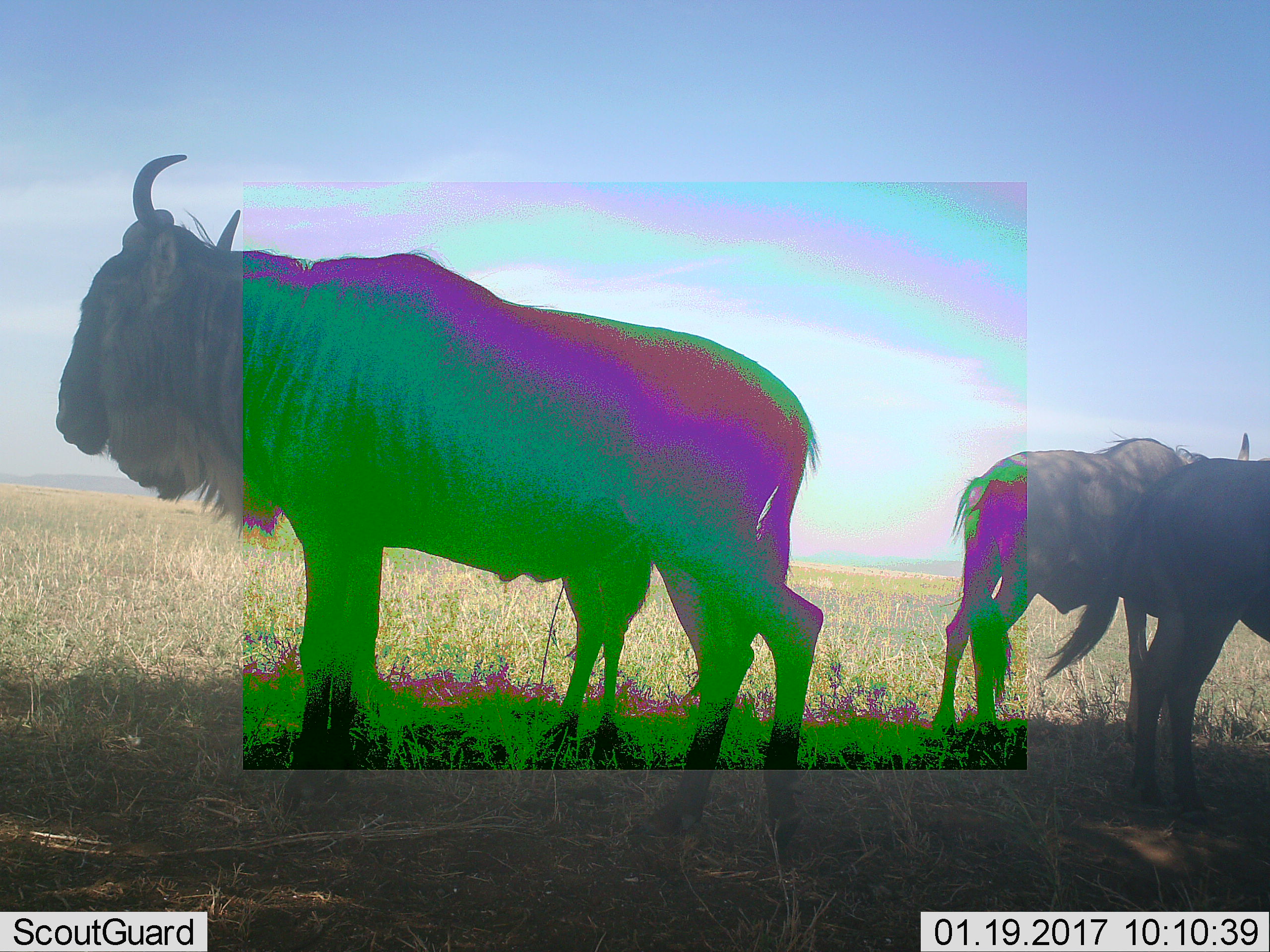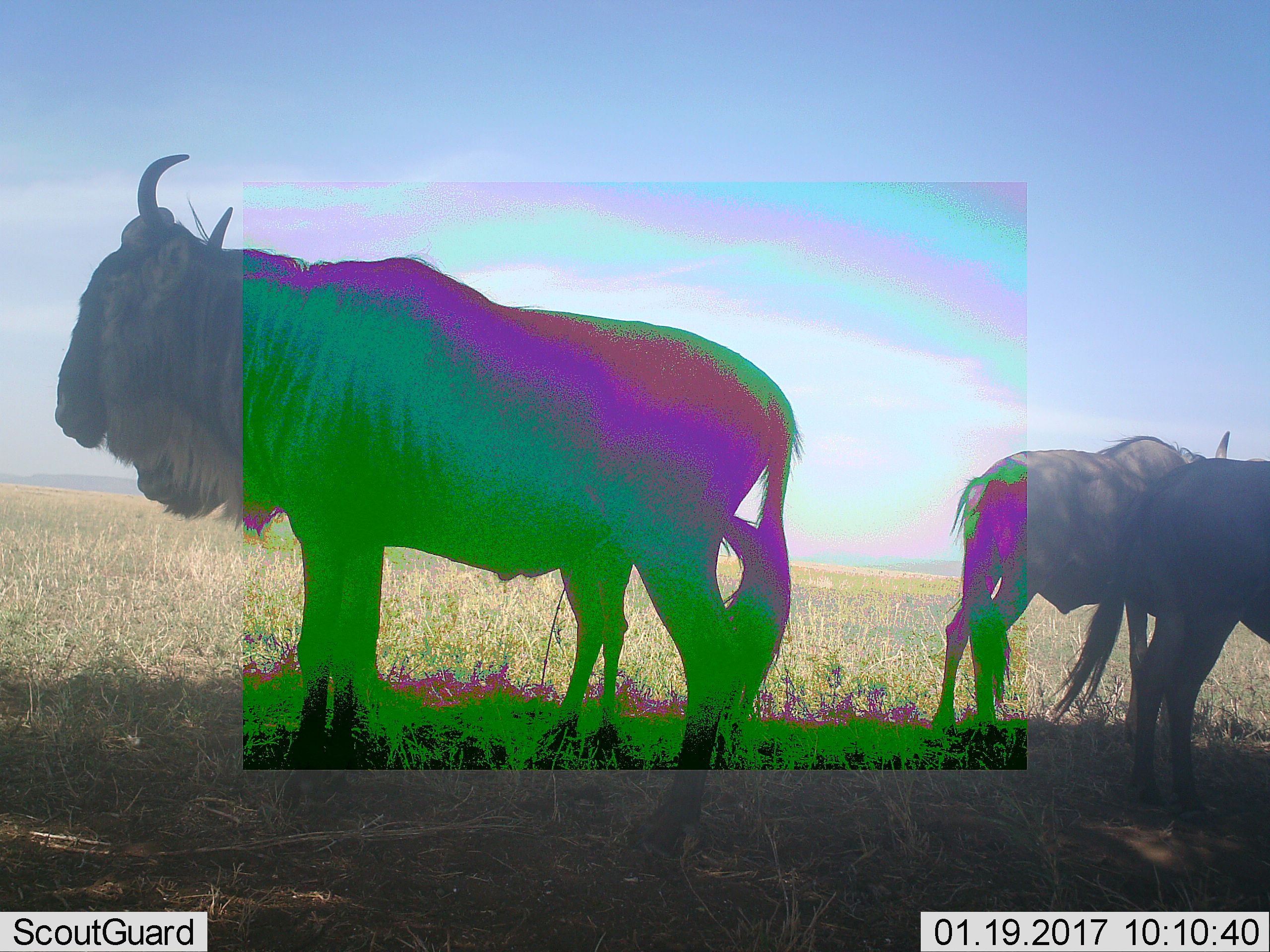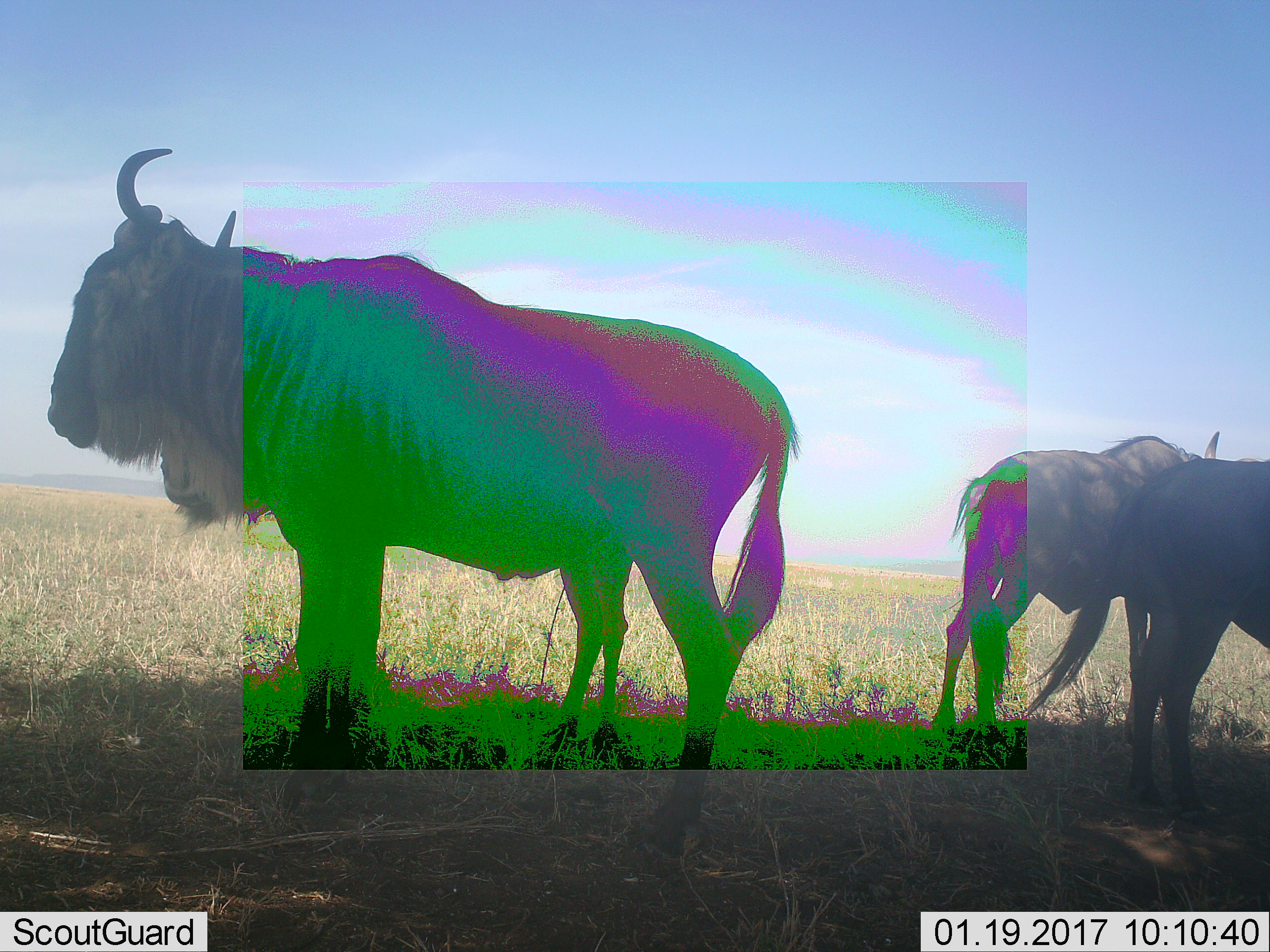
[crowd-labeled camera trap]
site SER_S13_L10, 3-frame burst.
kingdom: Animalia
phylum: Chordata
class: Mammalia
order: Artiodactyla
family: Bovidae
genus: Connochaetes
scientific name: Connochaetes taurinus taurinus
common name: blue wildebeest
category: wildebeestblue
Wildebeestblue (blue wildebeest) (Connochaetes taurinus taurinus), count 3. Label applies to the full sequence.